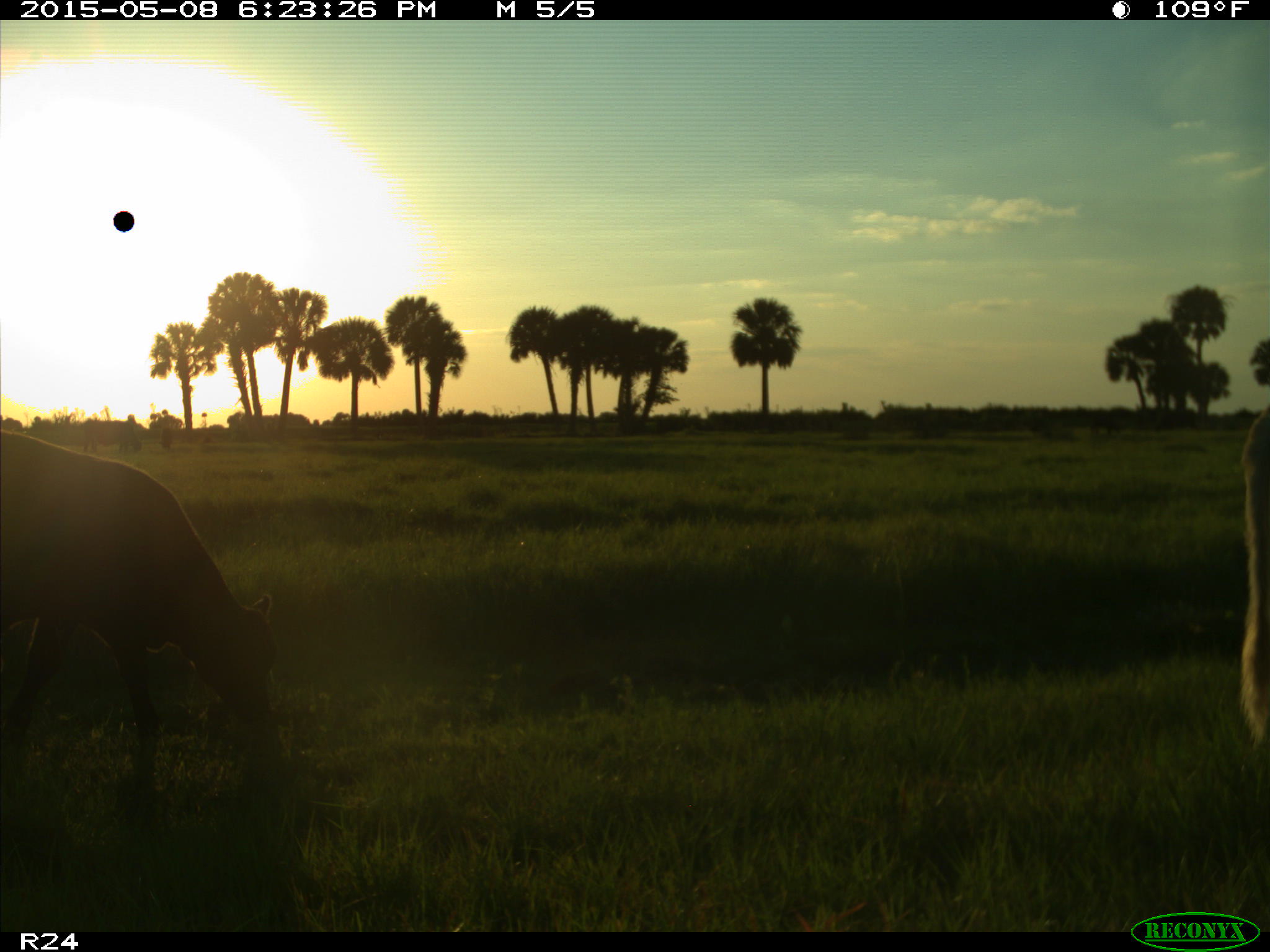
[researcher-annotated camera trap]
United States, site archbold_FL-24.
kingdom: Animalia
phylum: Chordata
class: Mammalia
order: Artiodactyla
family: Bovidae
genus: Bos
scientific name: Bos taurus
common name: domestic cow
Bos taurus (domestic cow).